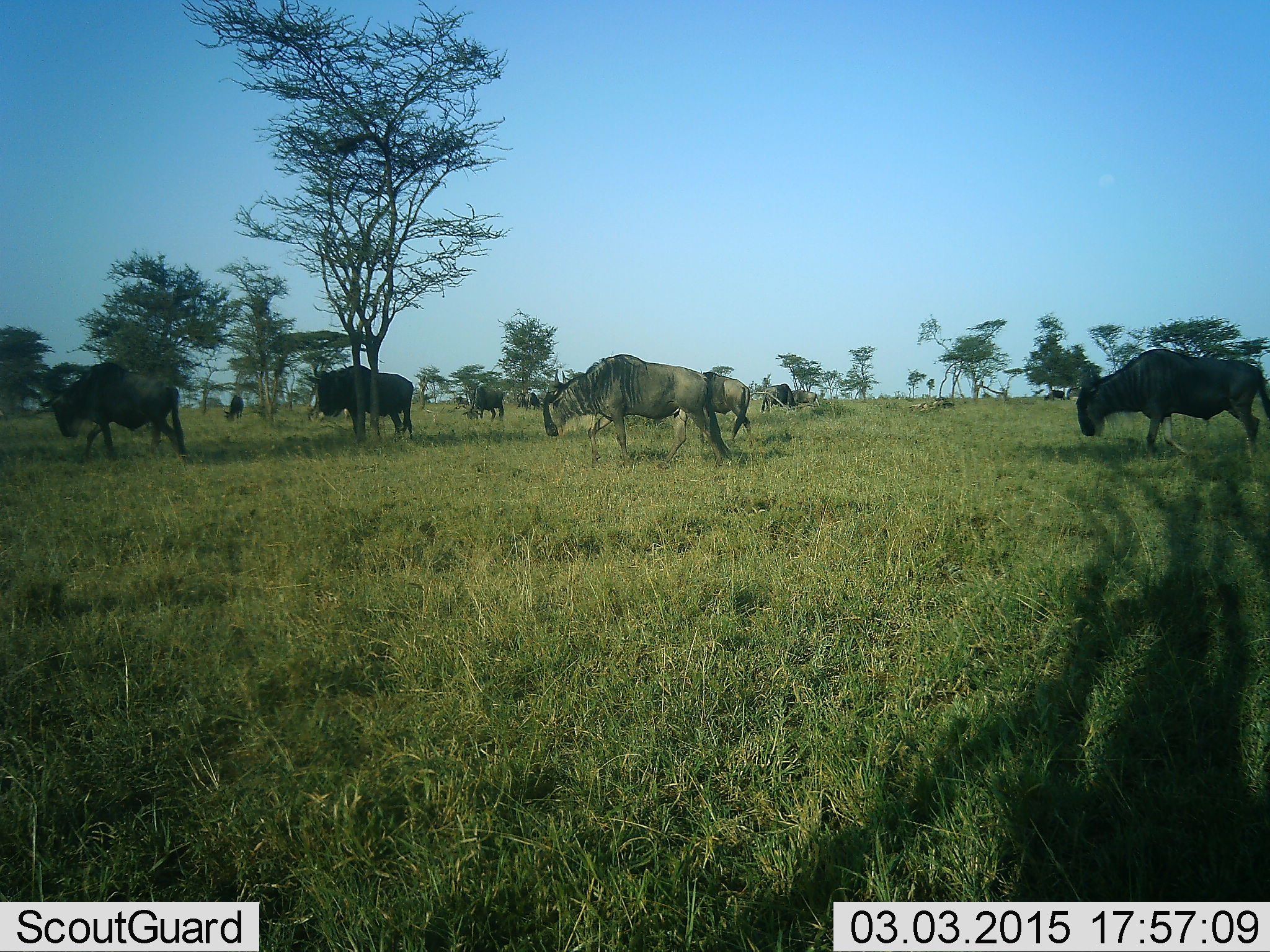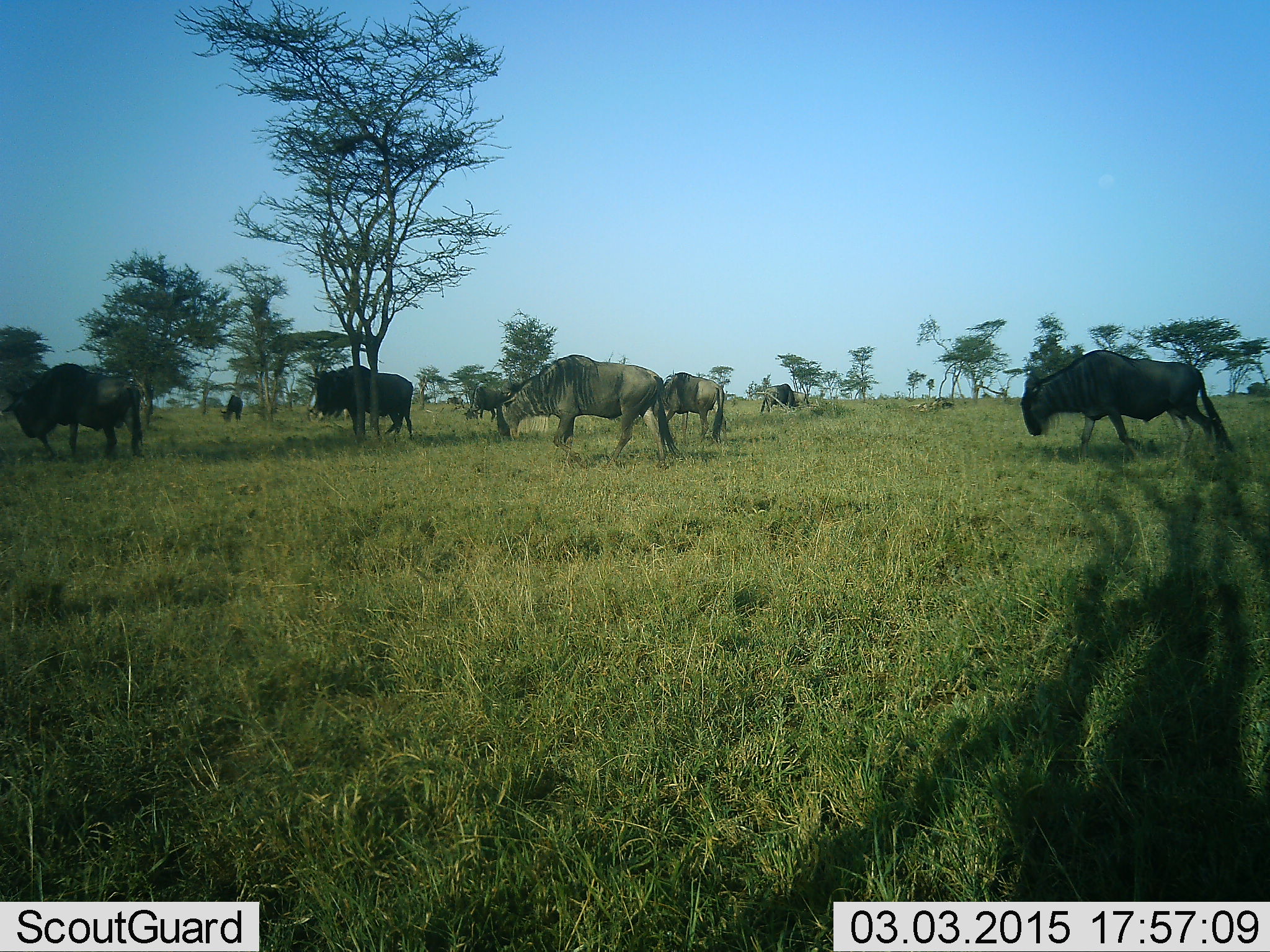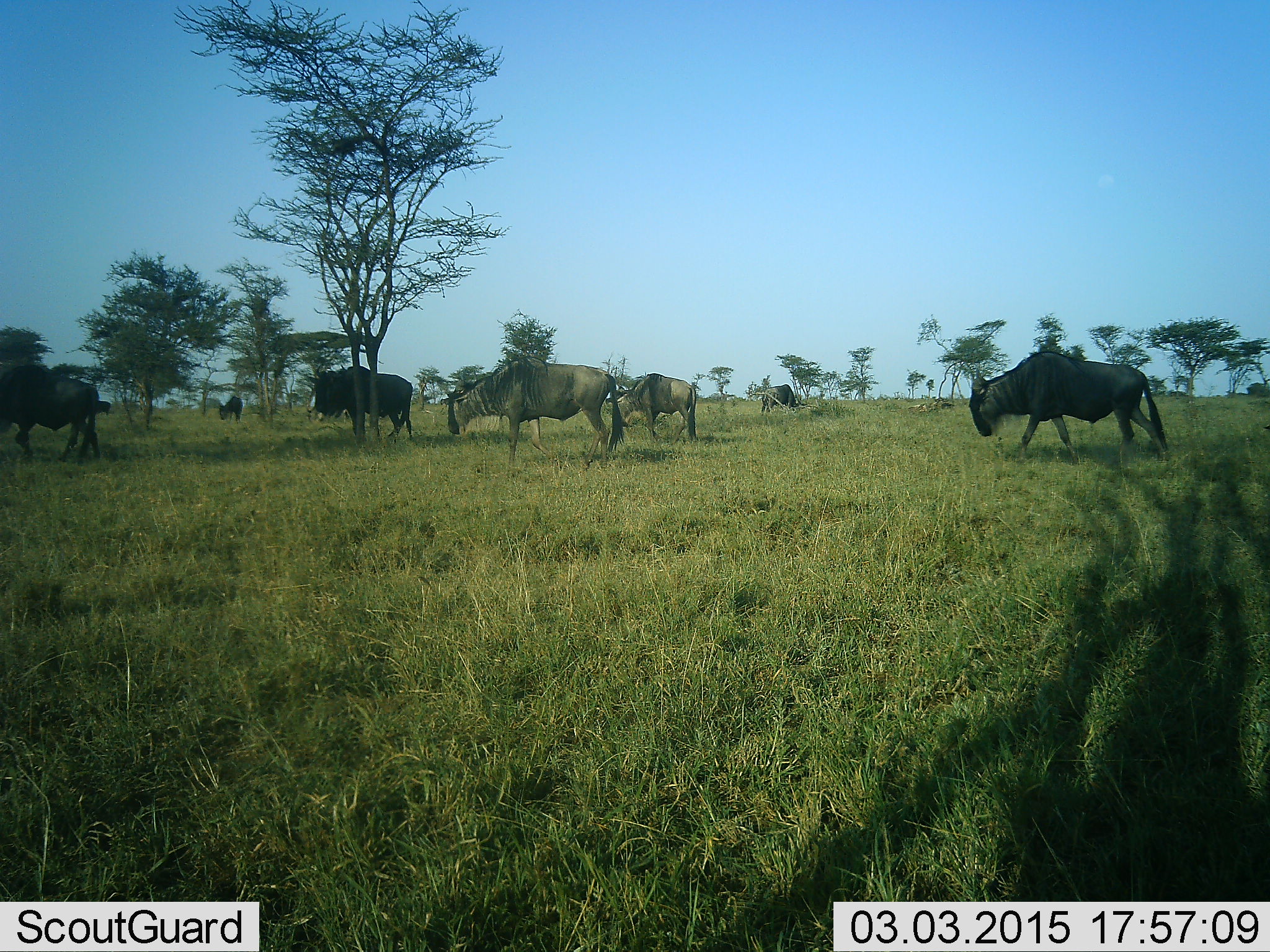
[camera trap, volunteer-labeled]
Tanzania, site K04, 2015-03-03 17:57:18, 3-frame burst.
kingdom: Animalia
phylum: Chordata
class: Mammalia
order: Artiodactyla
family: Bovidae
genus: Connochaetes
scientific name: Connochaetes taurinus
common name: blue wildebeest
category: wildebeest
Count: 8.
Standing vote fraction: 60%.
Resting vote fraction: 0%.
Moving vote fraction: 90%.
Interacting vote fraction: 0%.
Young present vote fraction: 10%.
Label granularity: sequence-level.